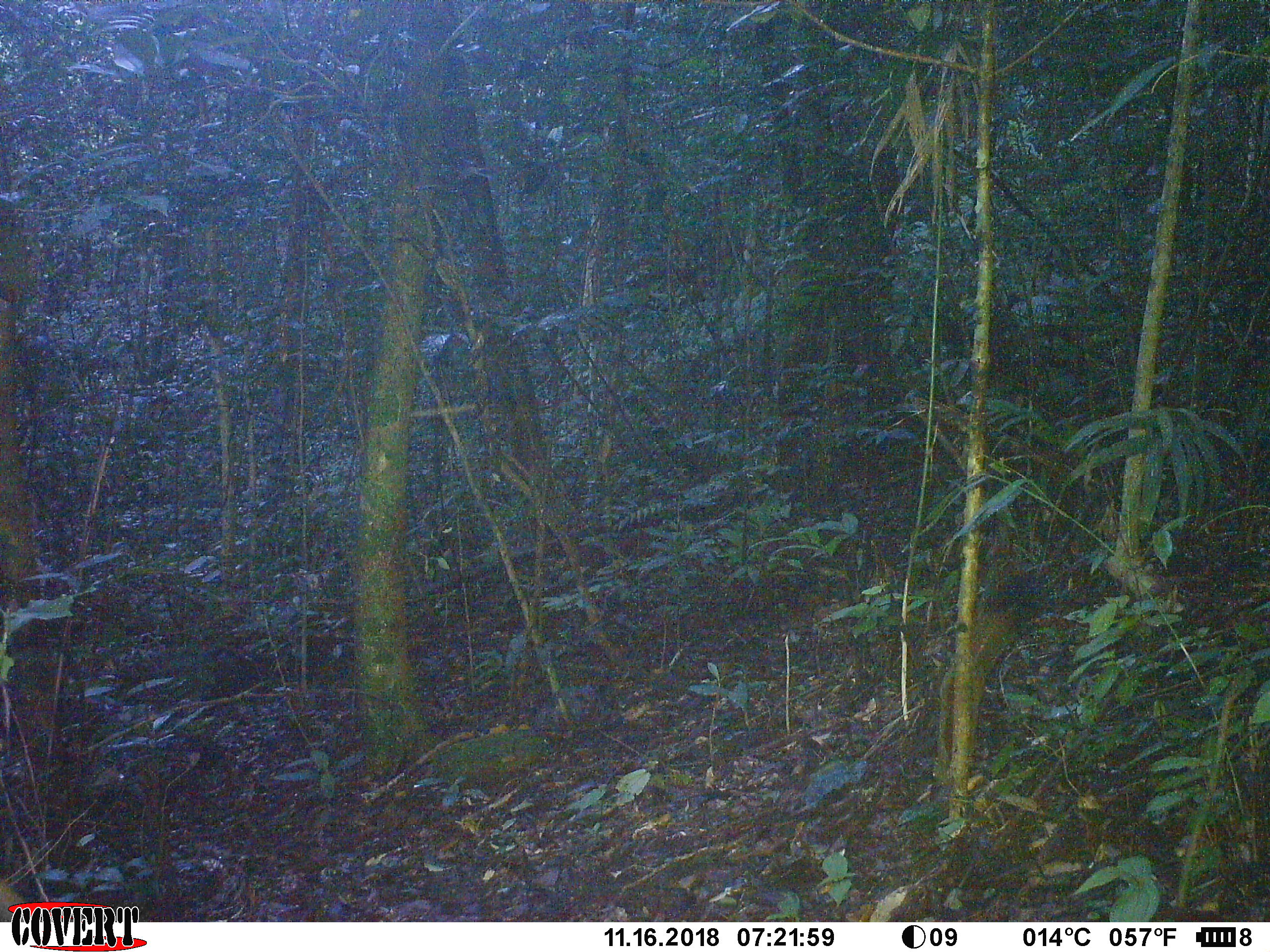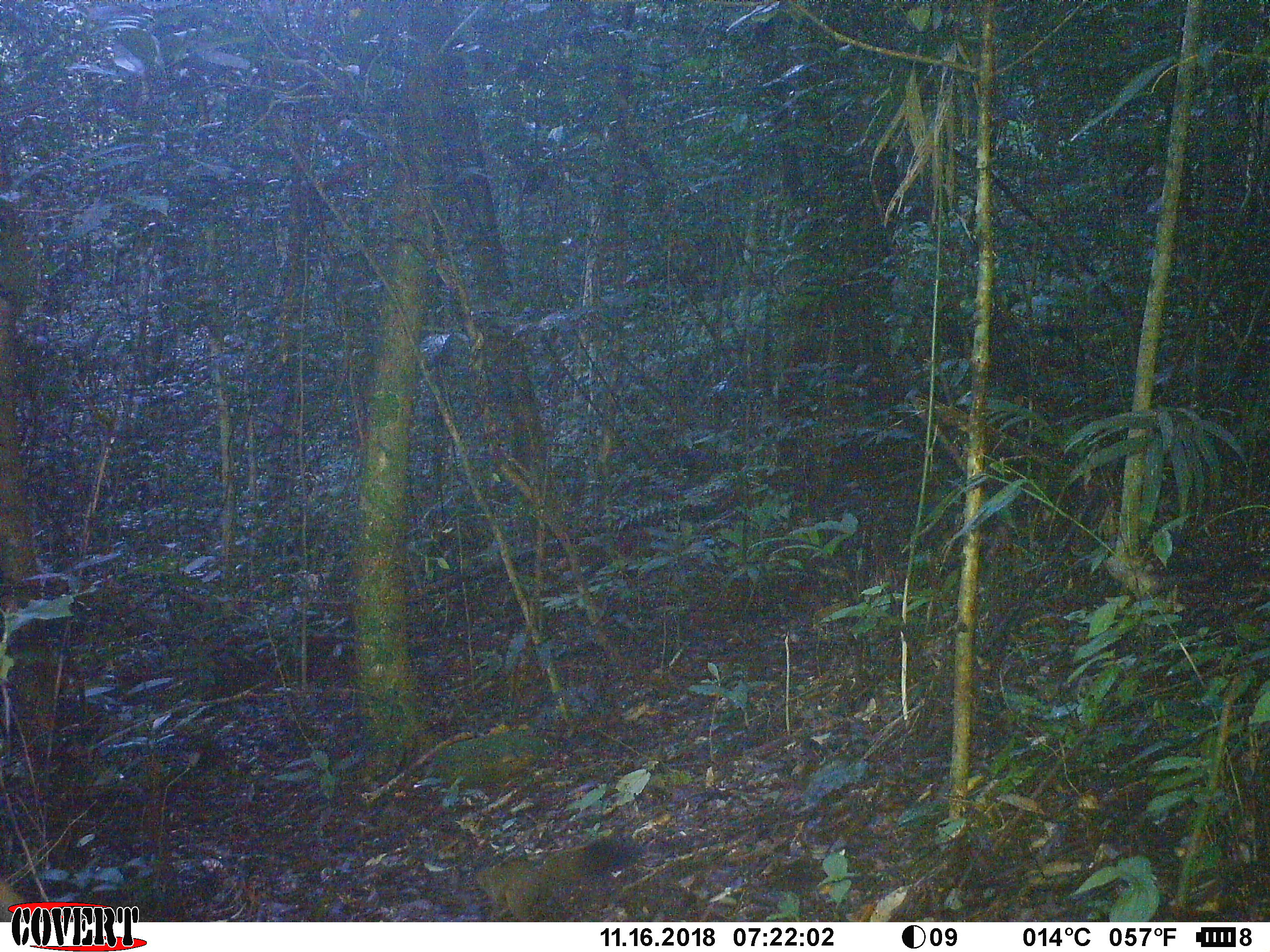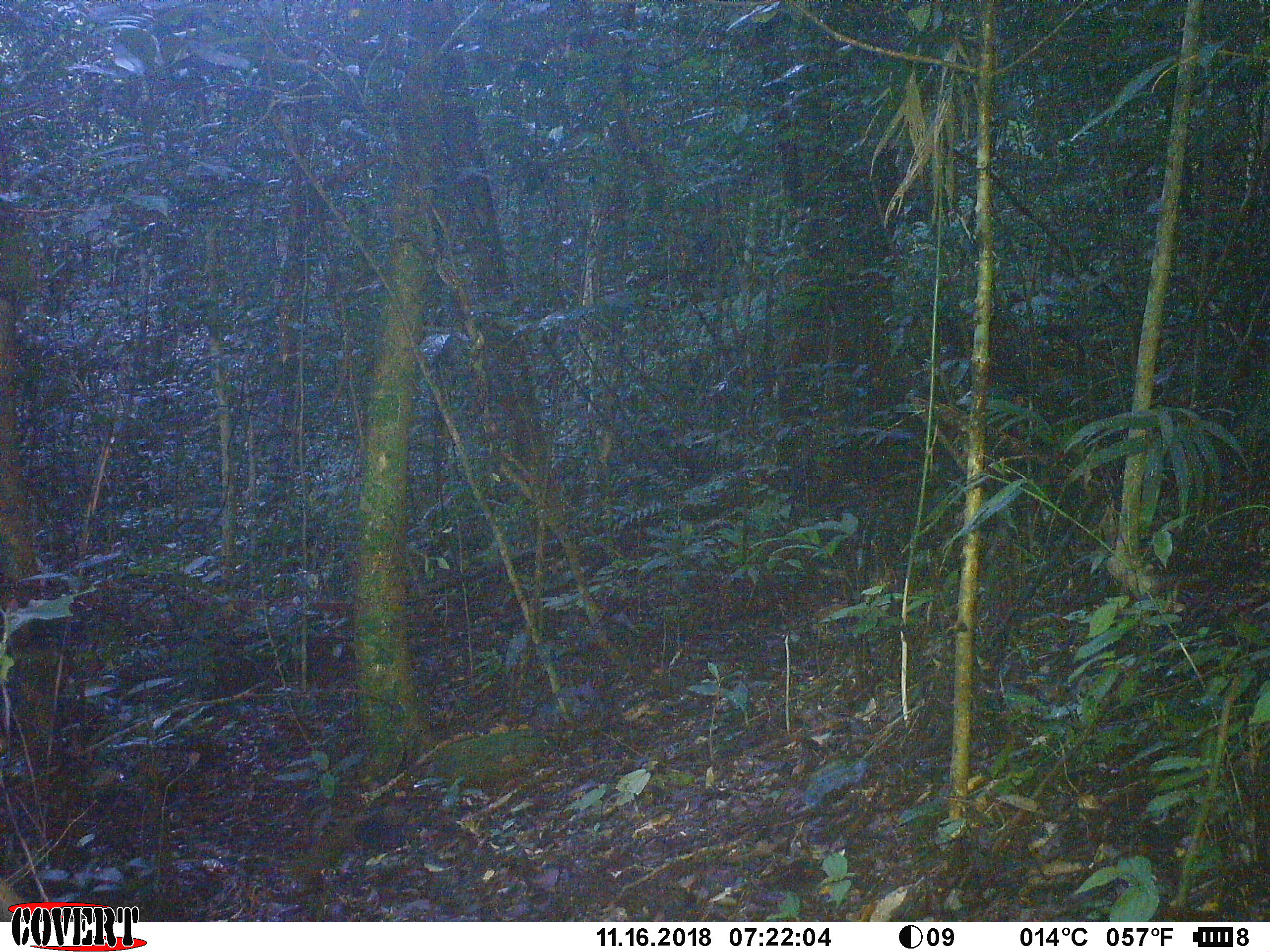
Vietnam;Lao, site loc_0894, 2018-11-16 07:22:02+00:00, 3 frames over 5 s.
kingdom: Animalia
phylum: Chordata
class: Mammalia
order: Rodentia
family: Sciuridae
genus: Sciurus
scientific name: Sciurus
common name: squirrel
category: unidentified squirrel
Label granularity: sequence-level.